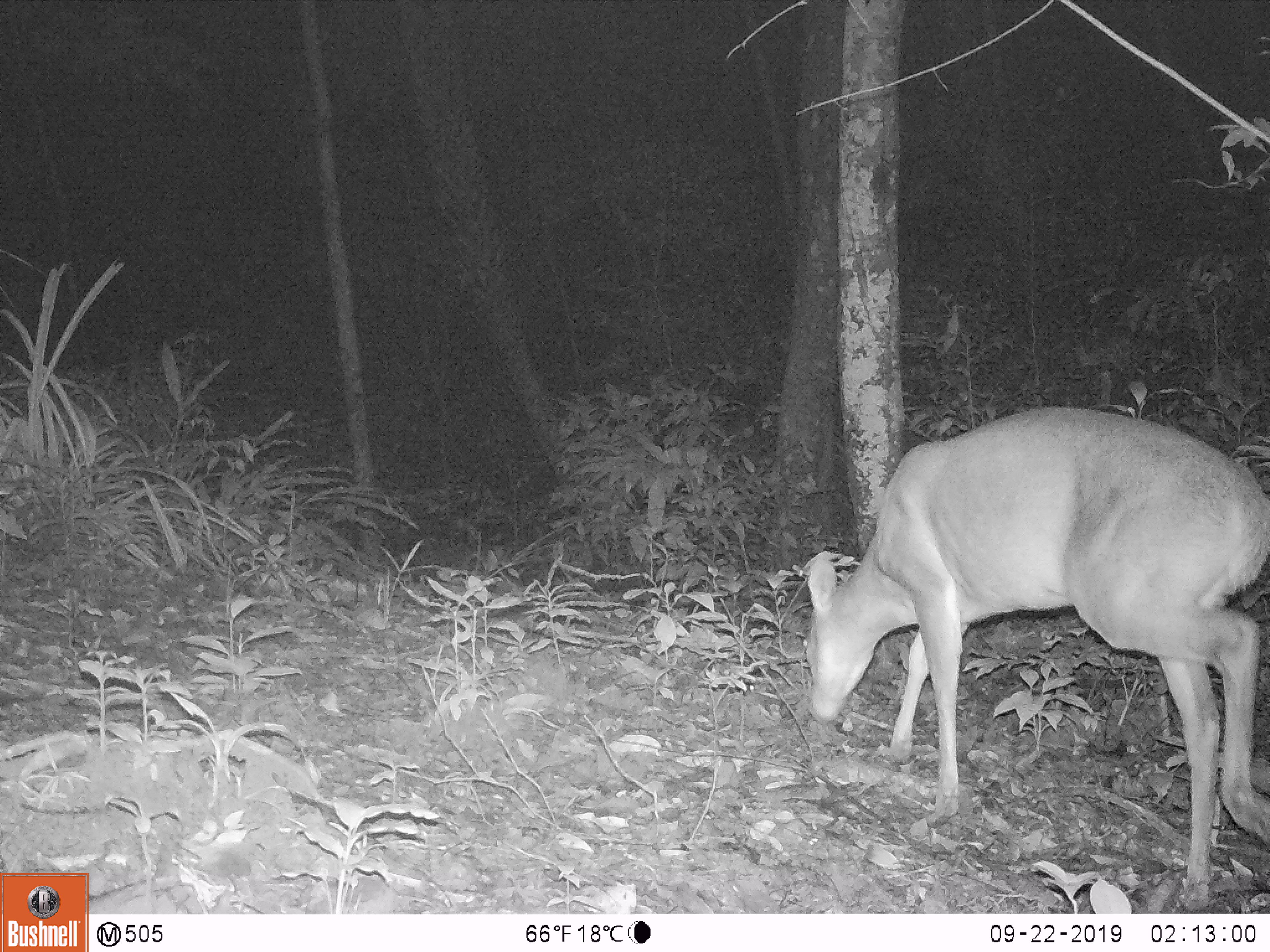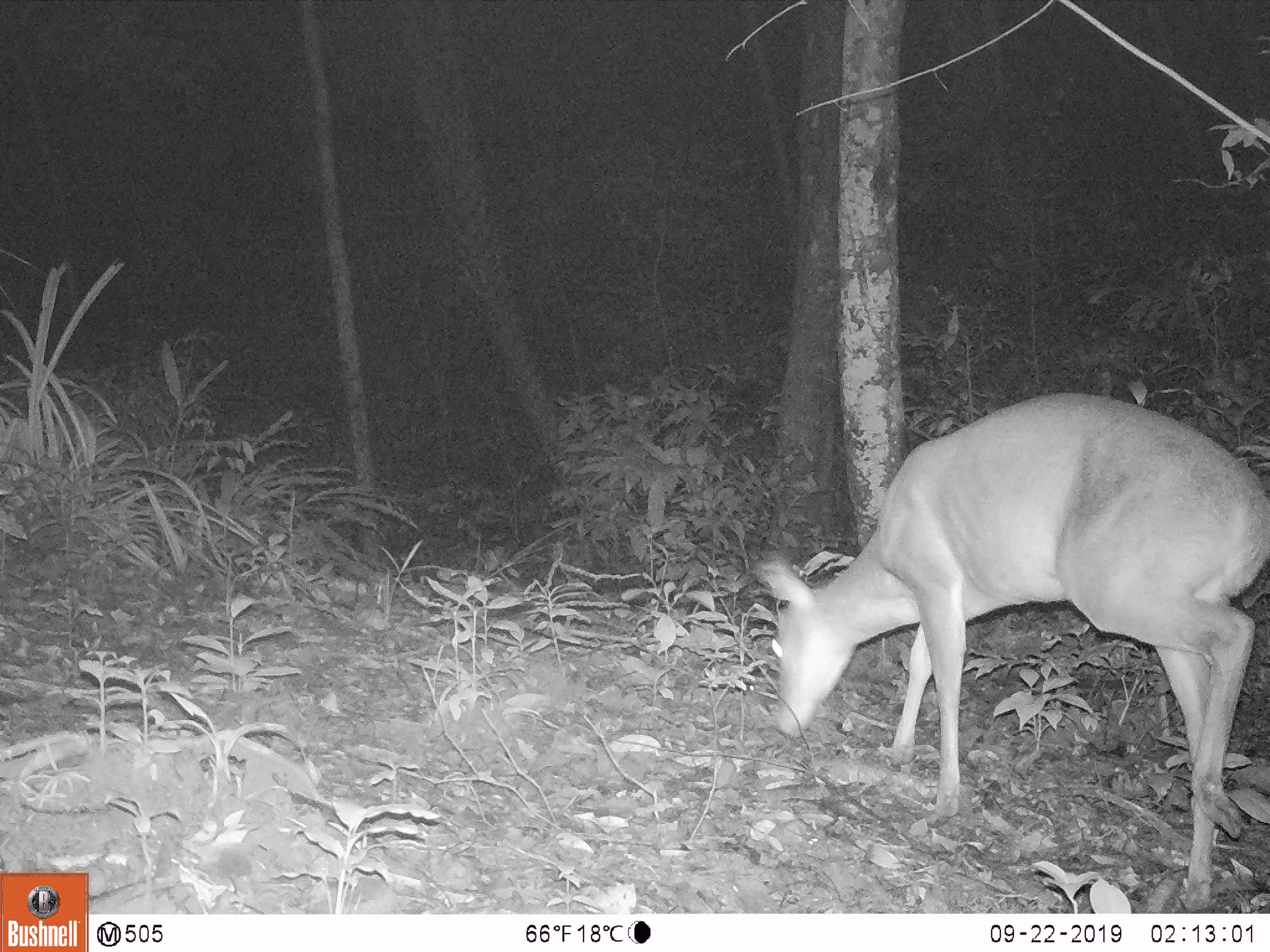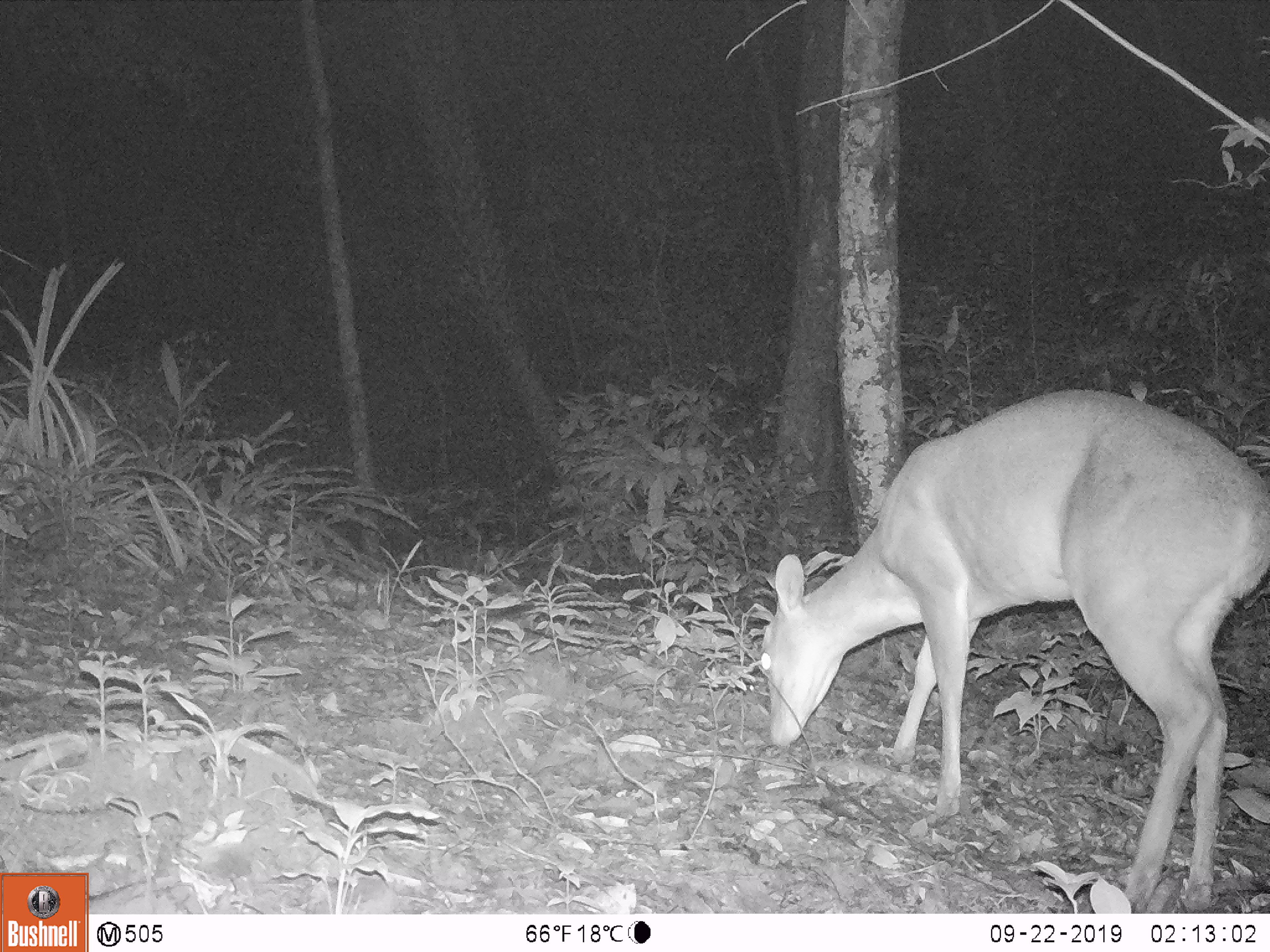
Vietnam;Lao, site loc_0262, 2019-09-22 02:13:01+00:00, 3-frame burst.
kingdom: Animalia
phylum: Chordata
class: Mammalia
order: Artiodactyla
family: Cervidae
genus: Muntiacus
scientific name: Muntiacus vuquangensis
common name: large-antlered muntjac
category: large antlered muntjac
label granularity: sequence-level